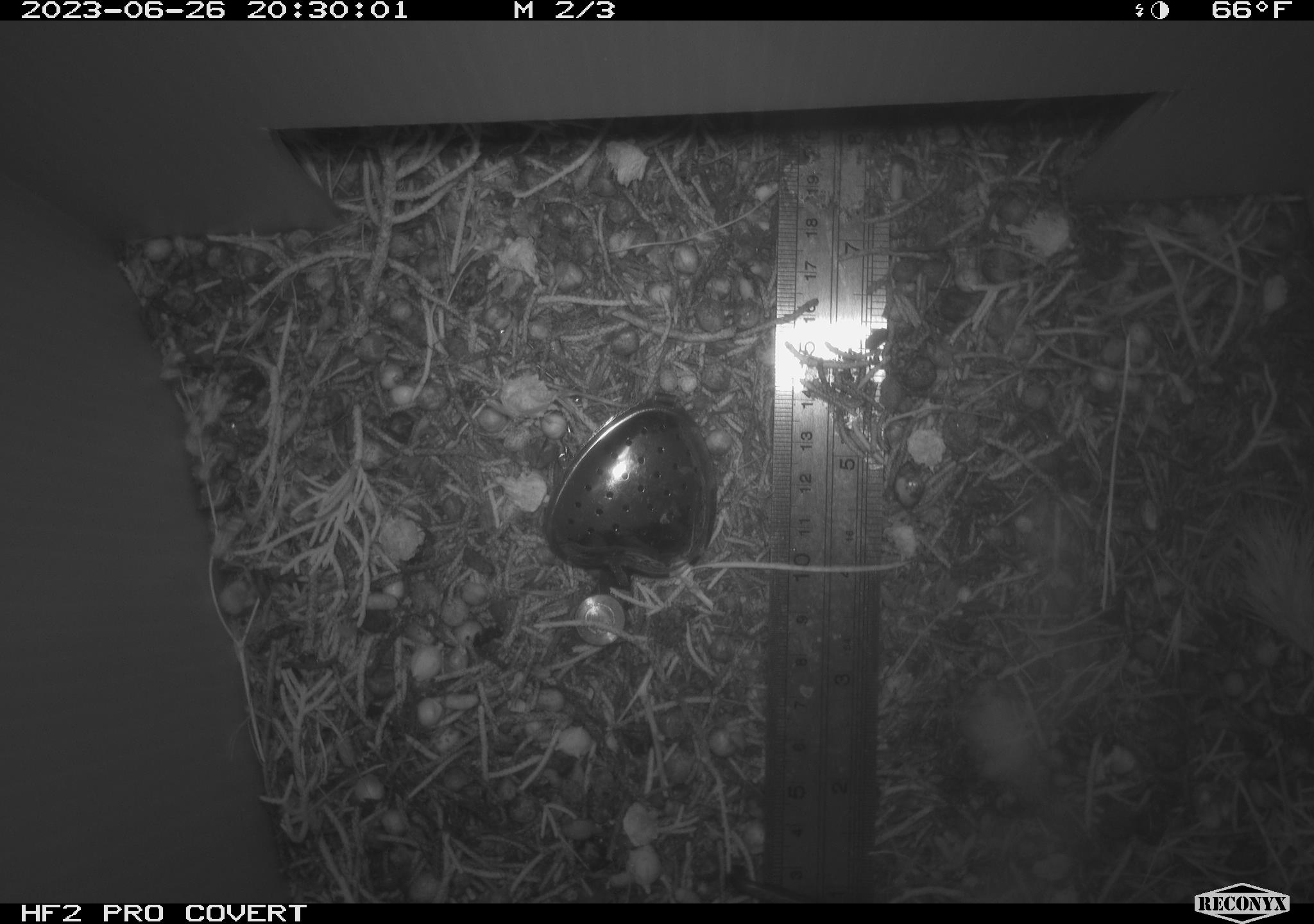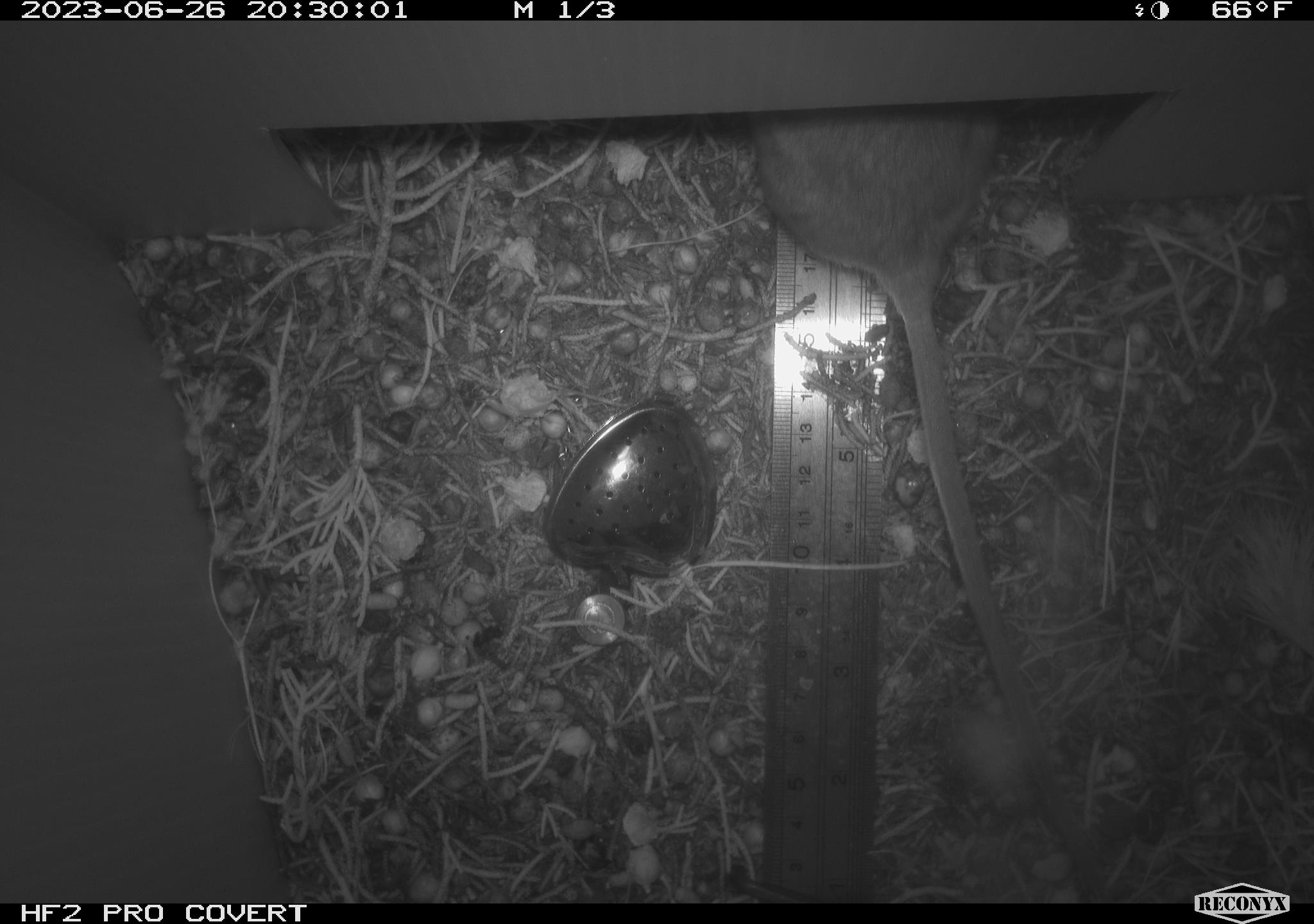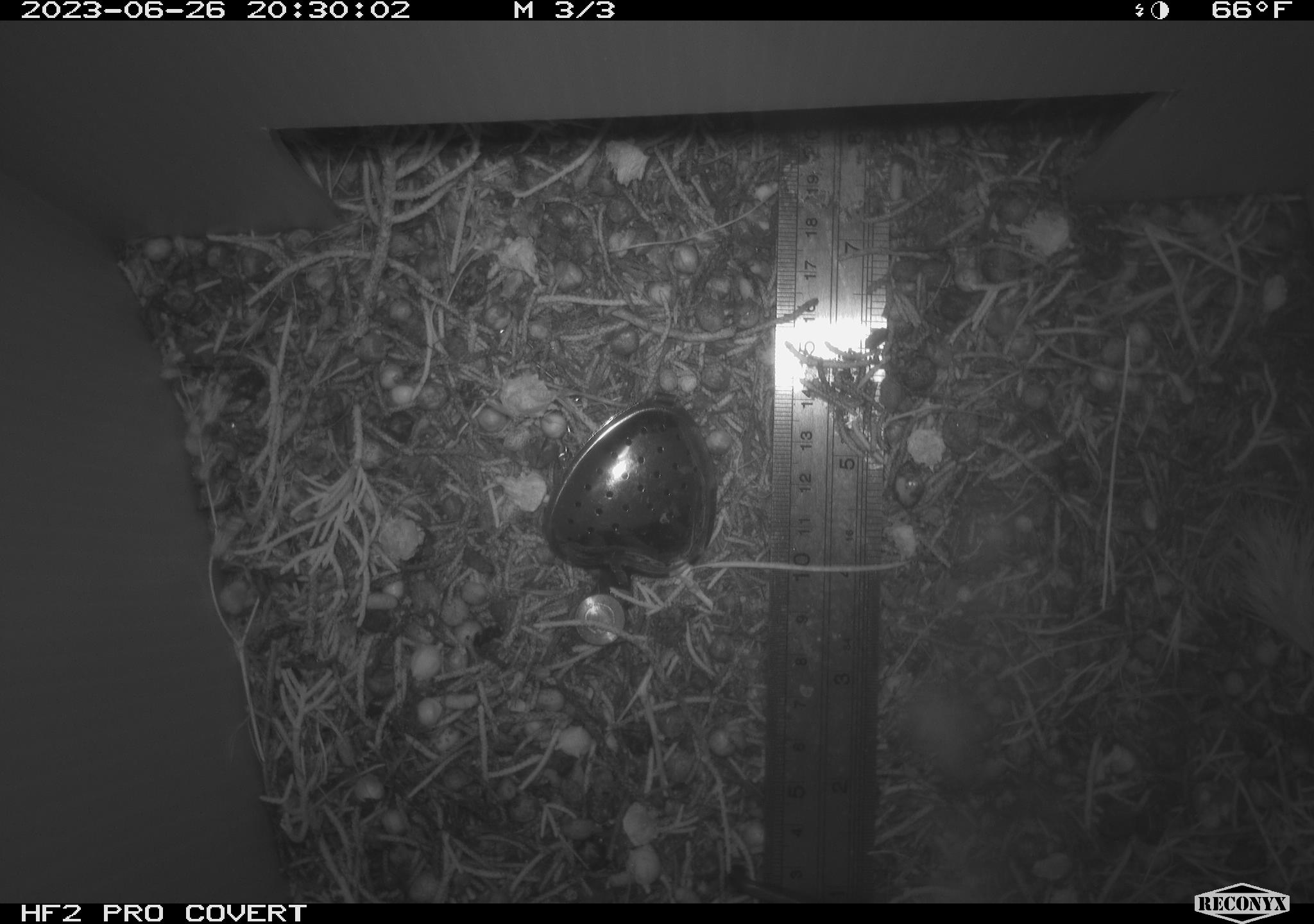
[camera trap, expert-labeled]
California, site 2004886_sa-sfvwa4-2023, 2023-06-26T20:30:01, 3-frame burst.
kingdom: Animalia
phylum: Chordata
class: Mammalia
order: Rodentia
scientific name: Rodentia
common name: rodent